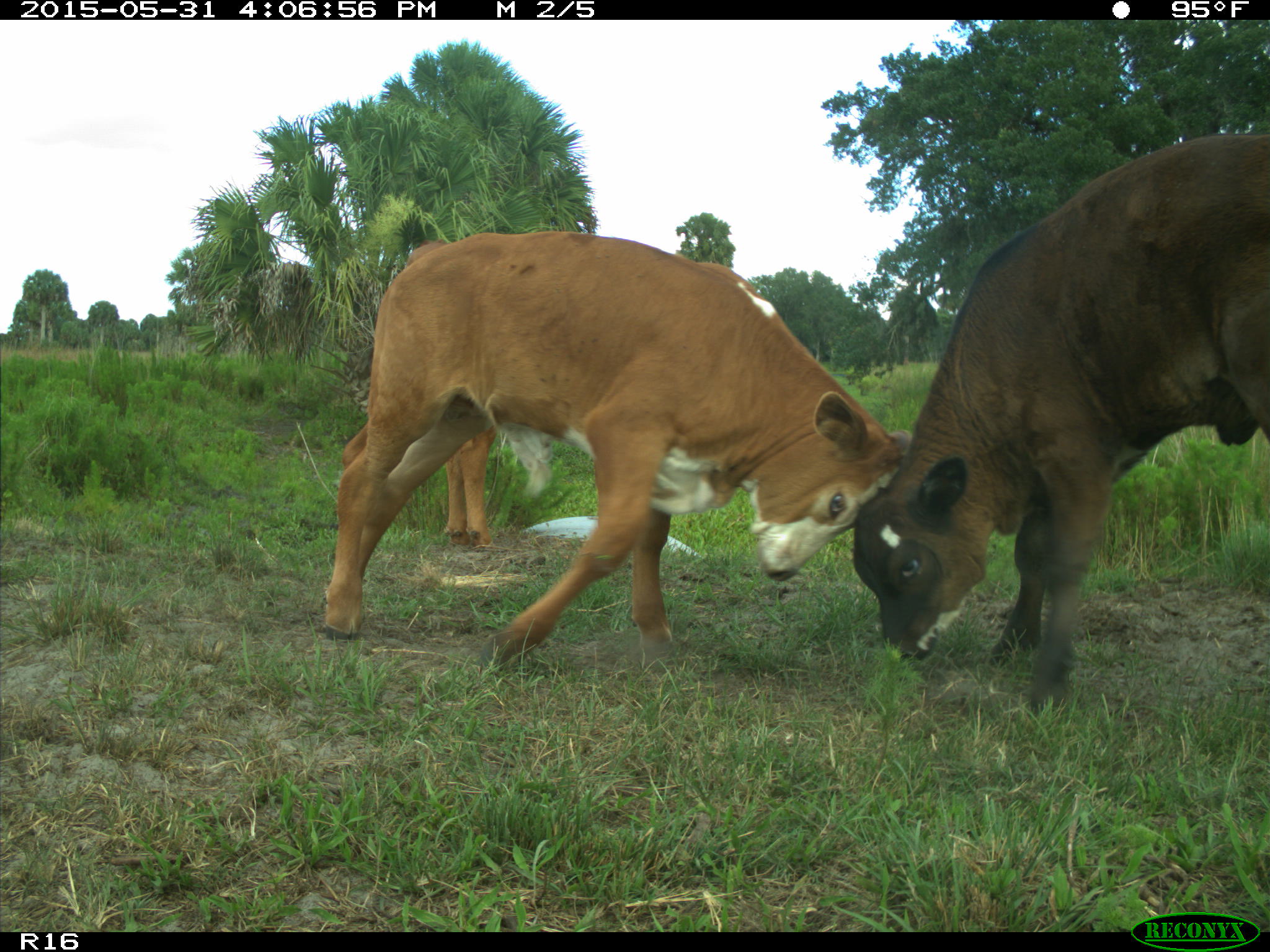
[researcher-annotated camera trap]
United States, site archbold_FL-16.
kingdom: Animalia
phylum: Chordata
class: Mammalia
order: Artiodactyla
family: Bovidae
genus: Bos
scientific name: Bos taurus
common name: domestic cow